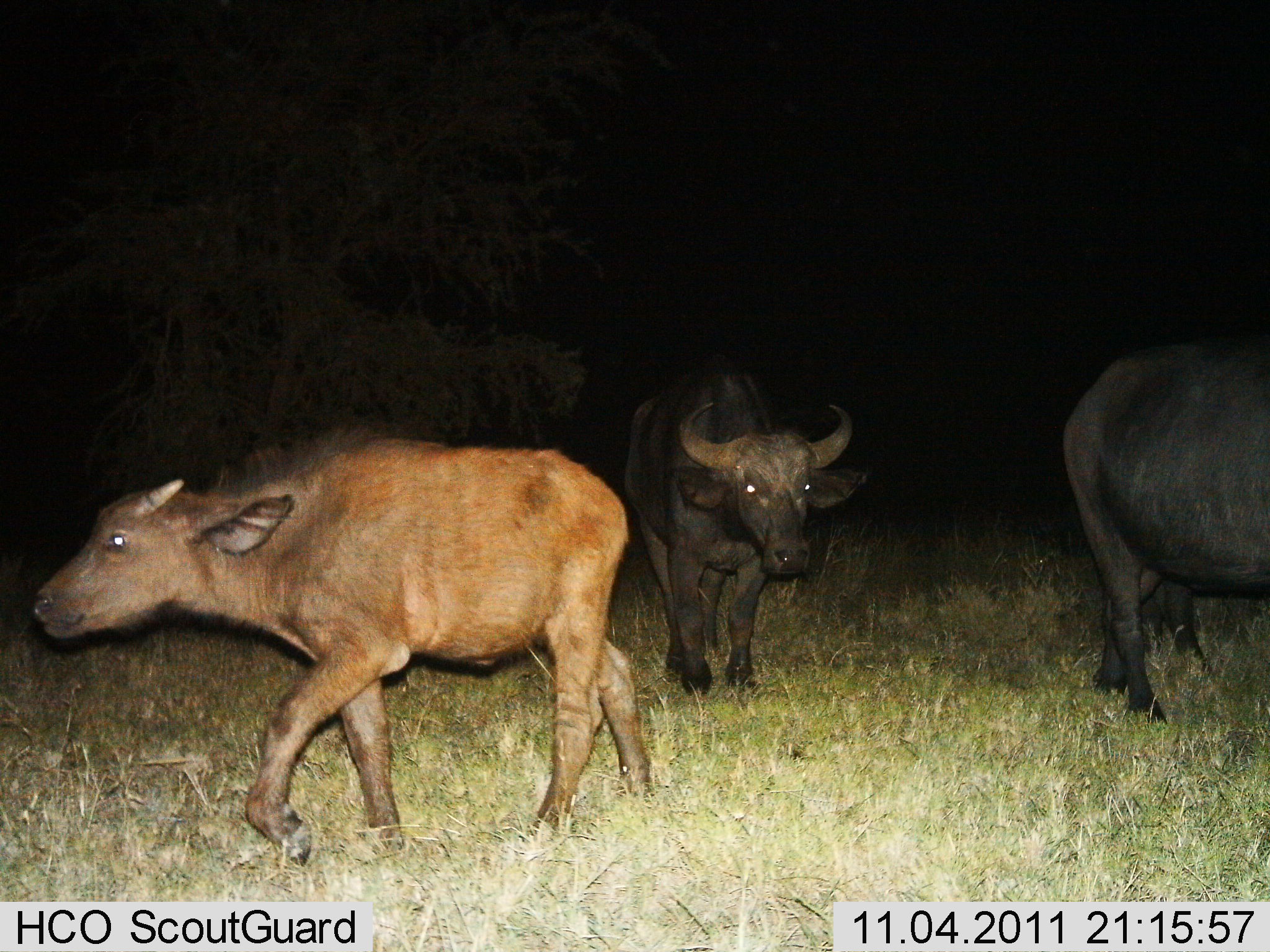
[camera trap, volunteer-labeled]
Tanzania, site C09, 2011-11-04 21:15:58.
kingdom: Animalia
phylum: Chordata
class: Mammalia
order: Artiodactyla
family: Bovidae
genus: Syncerus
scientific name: Syncerus caffer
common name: cape buffalo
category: buffalo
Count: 3.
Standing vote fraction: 40%.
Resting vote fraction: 0%.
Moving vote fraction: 80%.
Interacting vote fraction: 0%.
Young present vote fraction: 100%.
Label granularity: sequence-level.